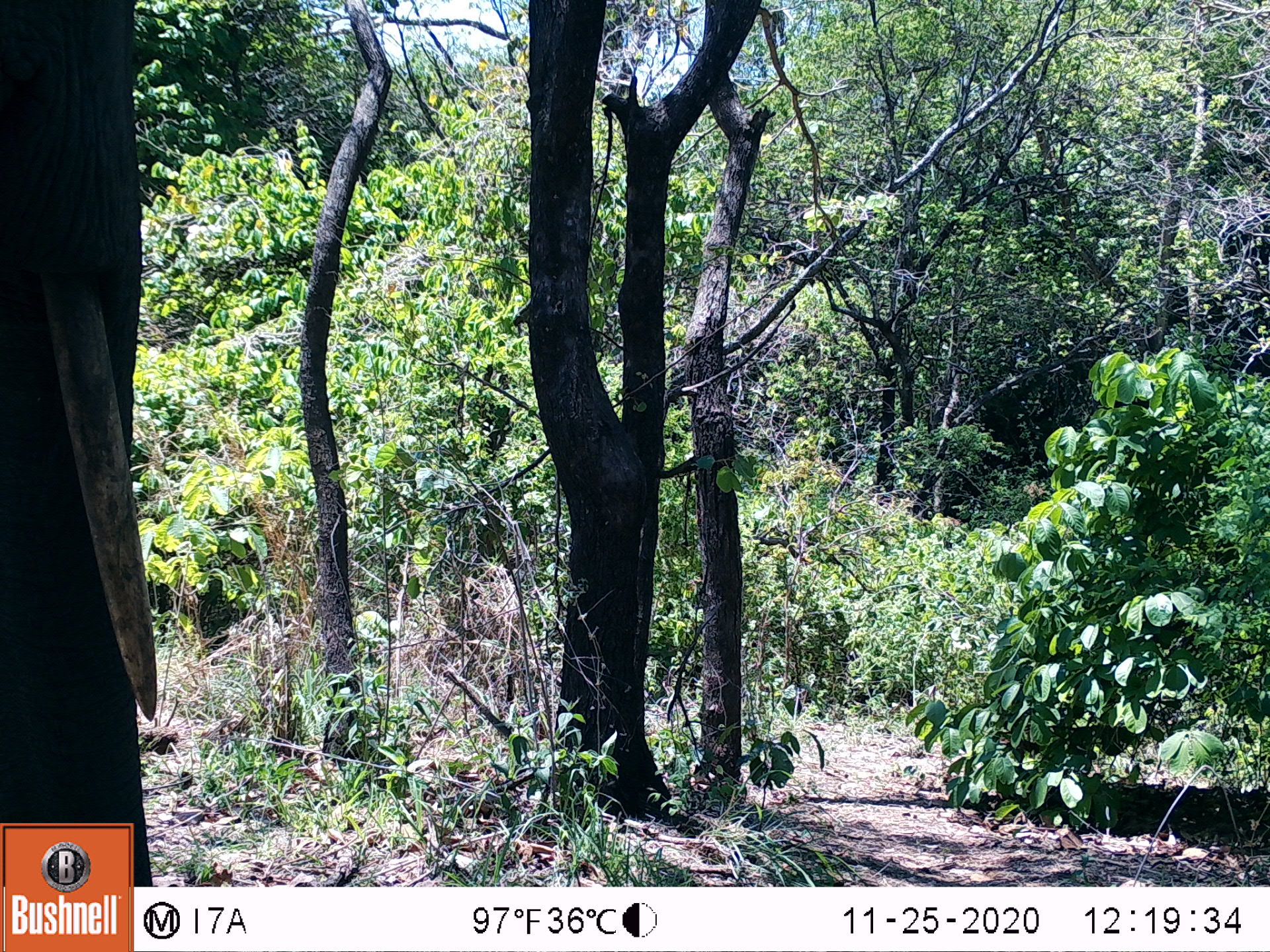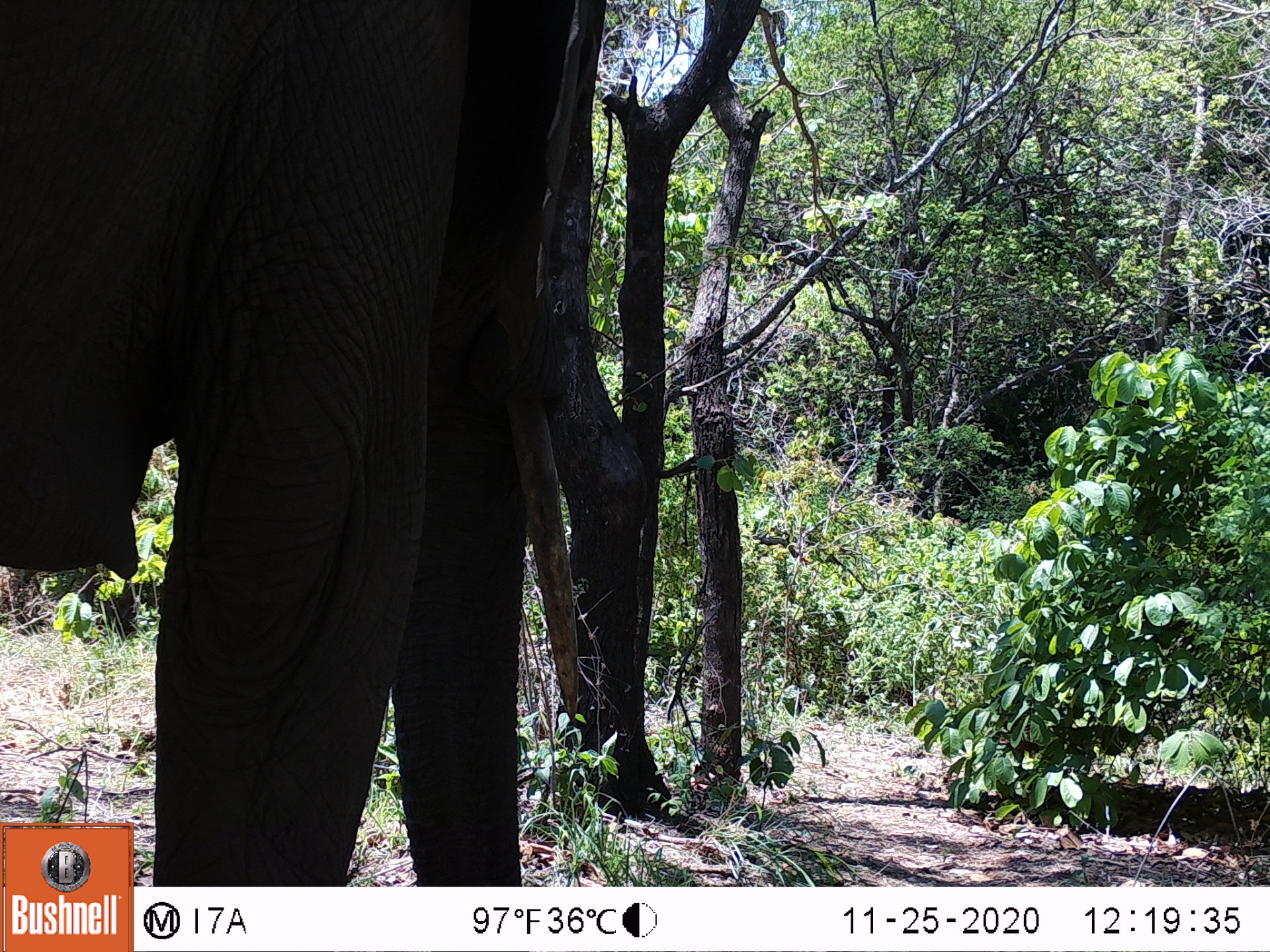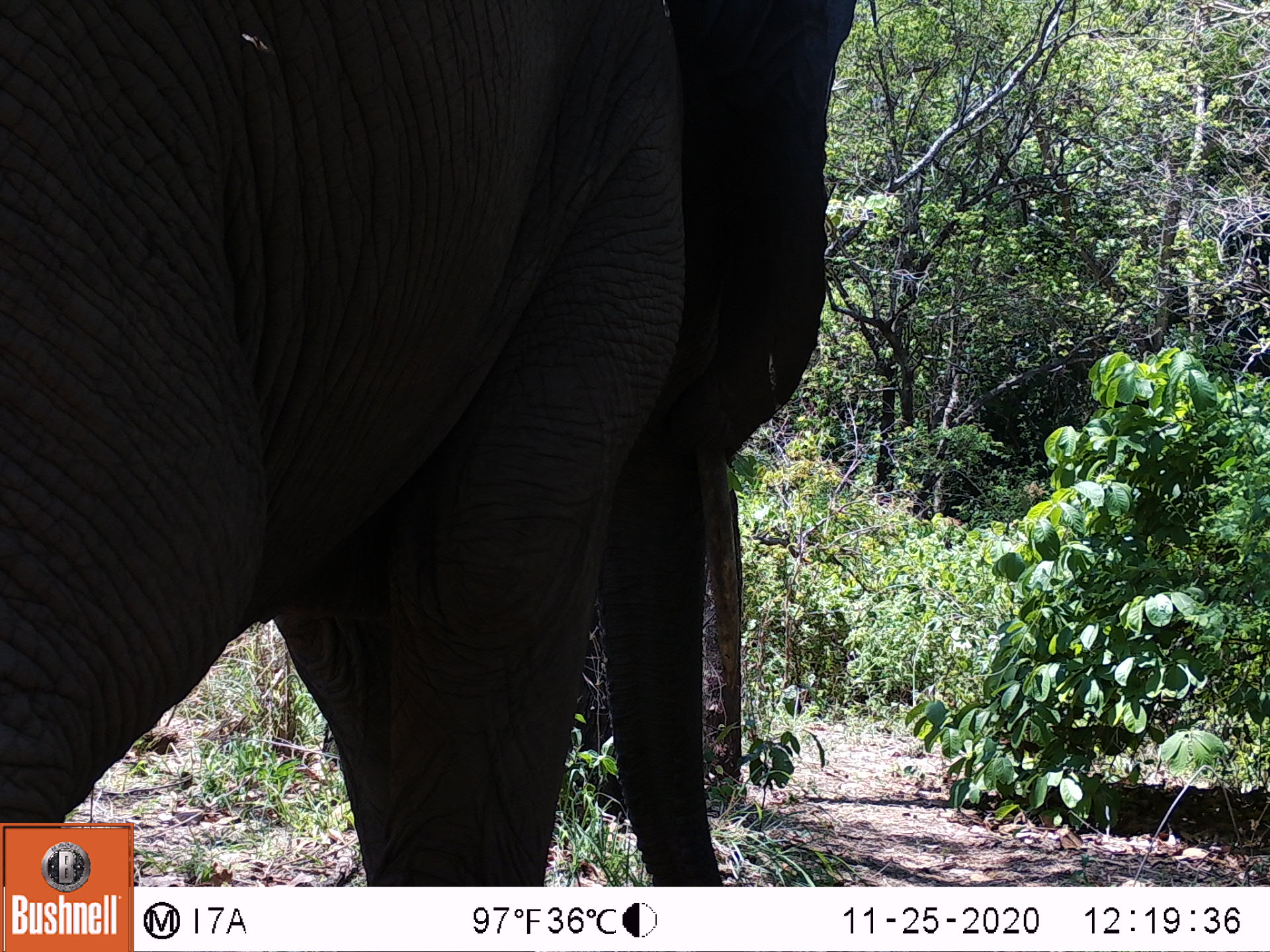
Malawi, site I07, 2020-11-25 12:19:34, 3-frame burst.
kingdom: Animalia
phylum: Chordata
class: Mammalia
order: Proboscidea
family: Elephantidae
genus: Loxodonta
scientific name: Loxodonta africana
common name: african savanna elephant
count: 1